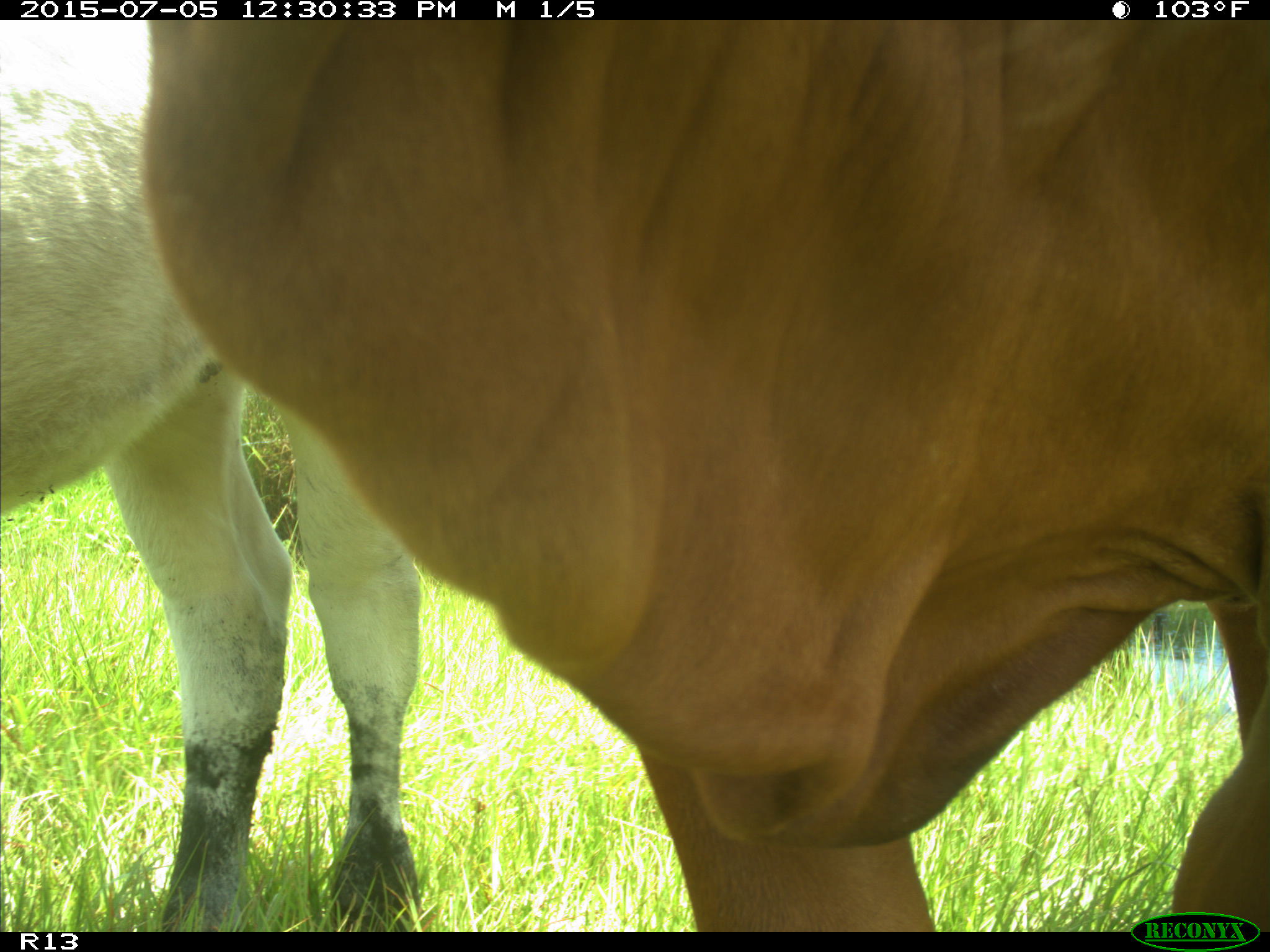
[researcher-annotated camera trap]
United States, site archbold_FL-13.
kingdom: Animalia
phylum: Chordata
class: Mammalia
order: Artiodactyla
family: Bovidae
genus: Bos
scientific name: Bos taurus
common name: domestic cow